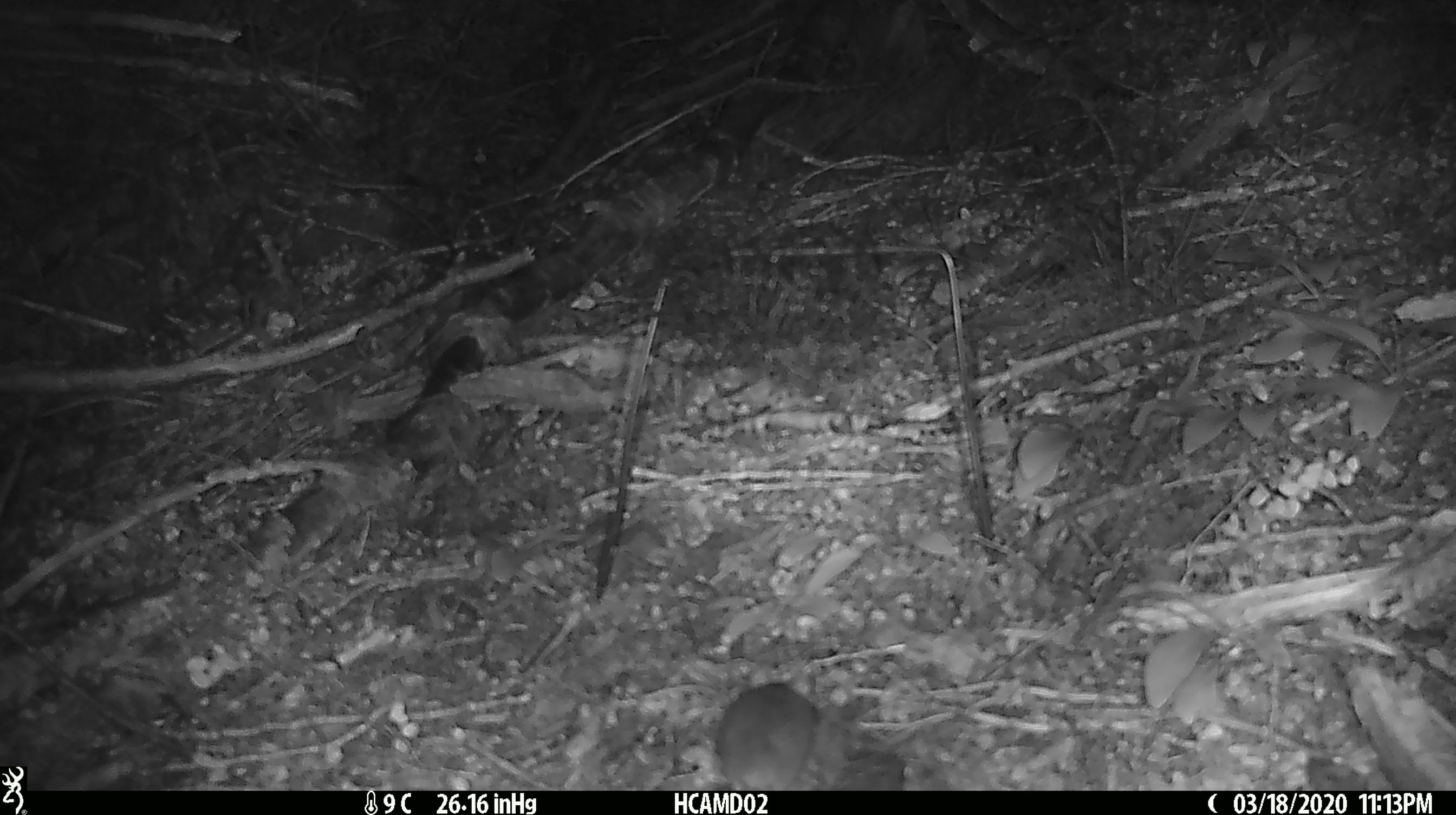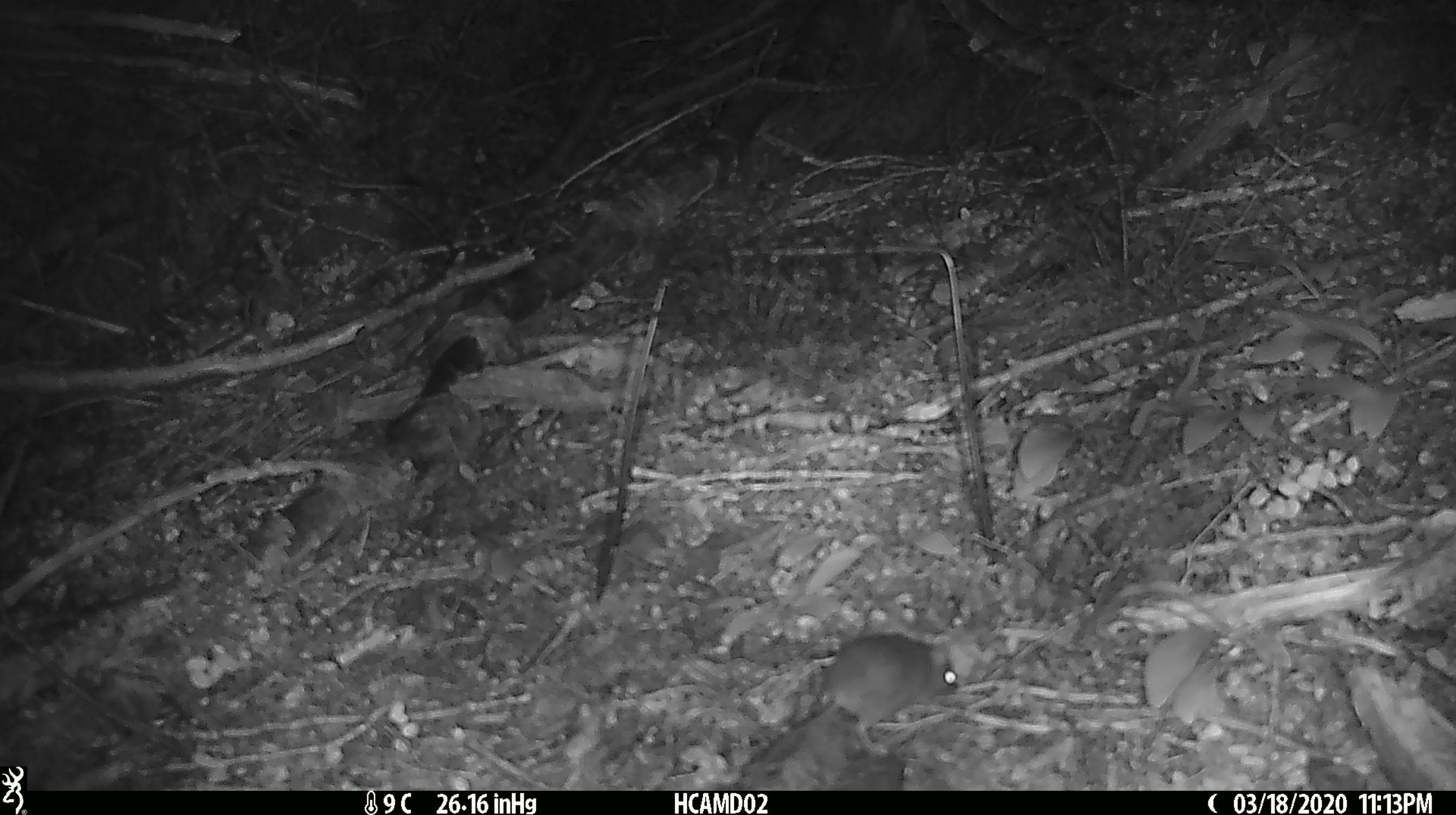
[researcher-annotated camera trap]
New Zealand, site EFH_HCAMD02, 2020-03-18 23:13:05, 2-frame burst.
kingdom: Animalia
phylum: Chordata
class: Mammalia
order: Rodentia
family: Muridae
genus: Mus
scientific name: Mus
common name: mouse